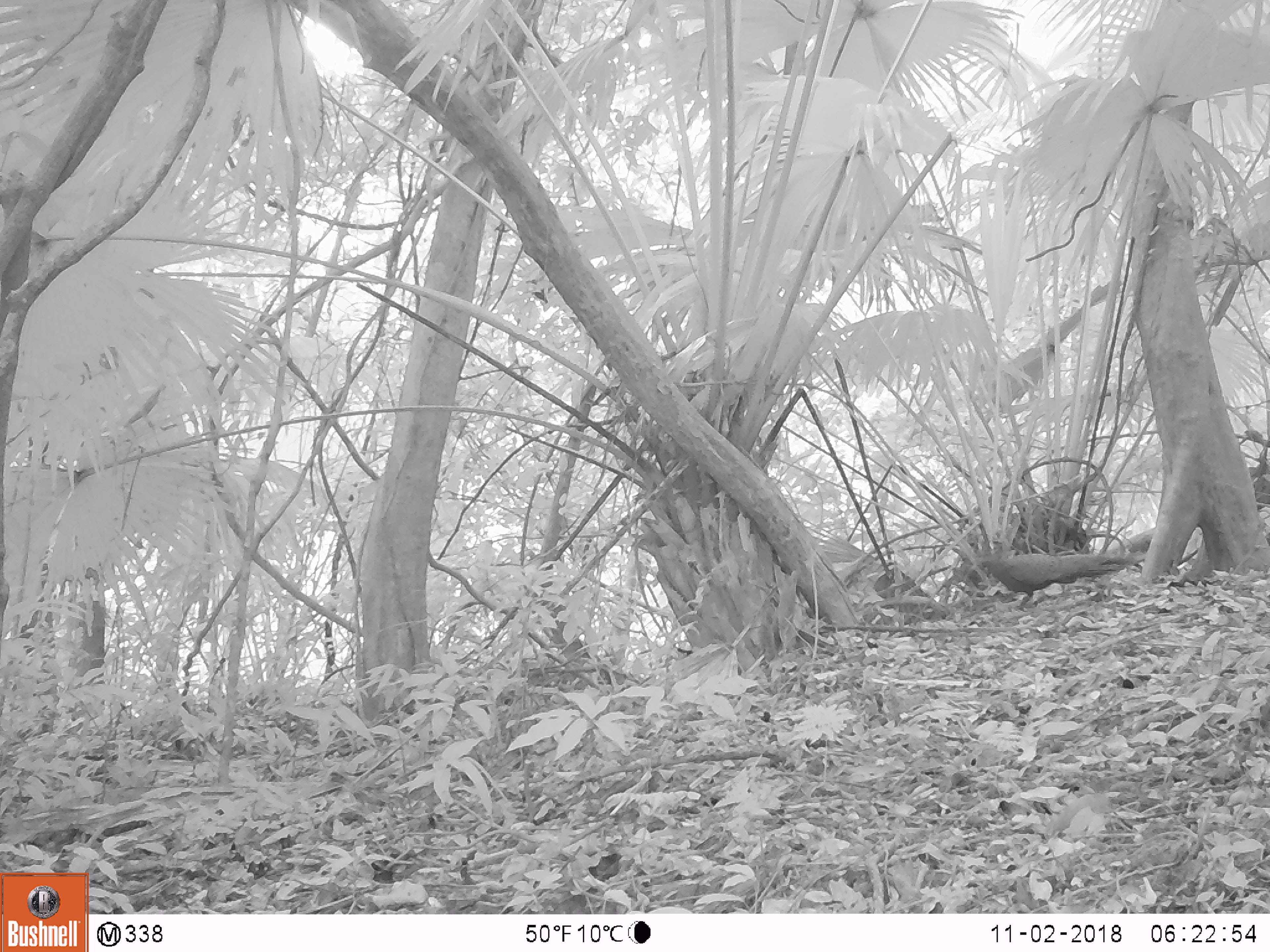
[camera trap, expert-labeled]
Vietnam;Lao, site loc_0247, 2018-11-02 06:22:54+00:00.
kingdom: Animalia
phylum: Chordata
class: Aves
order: Galliformes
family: Phasianidae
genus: Polyplectron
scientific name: Polyplectron bicalcaratum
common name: gray peacock-pheasant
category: grey peacock pheasant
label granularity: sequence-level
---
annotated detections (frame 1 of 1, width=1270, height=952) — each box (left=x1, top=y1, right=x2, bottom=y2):
grey peacock pheasant: (left=979, top=553, right=1138, bottom=608)